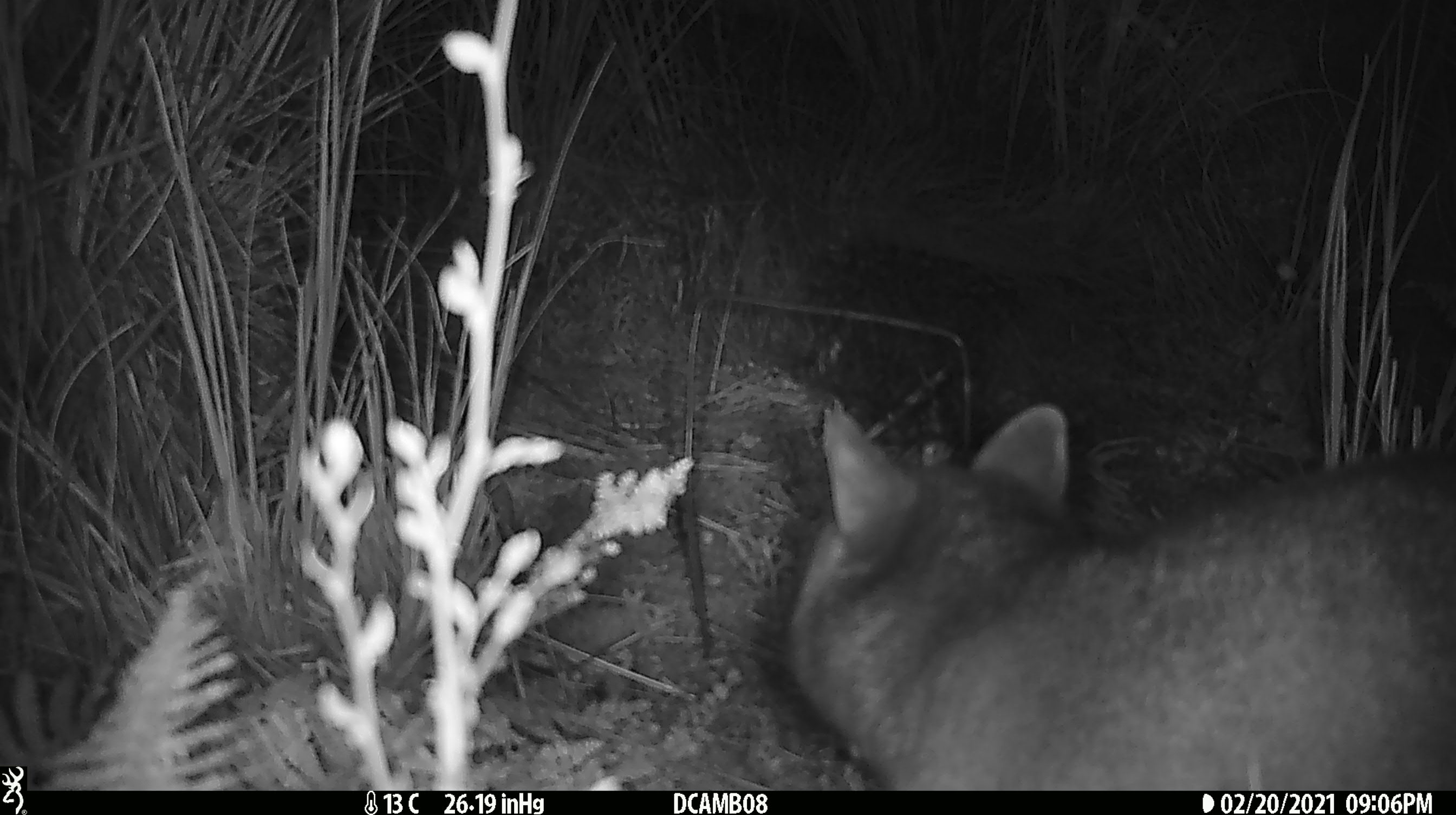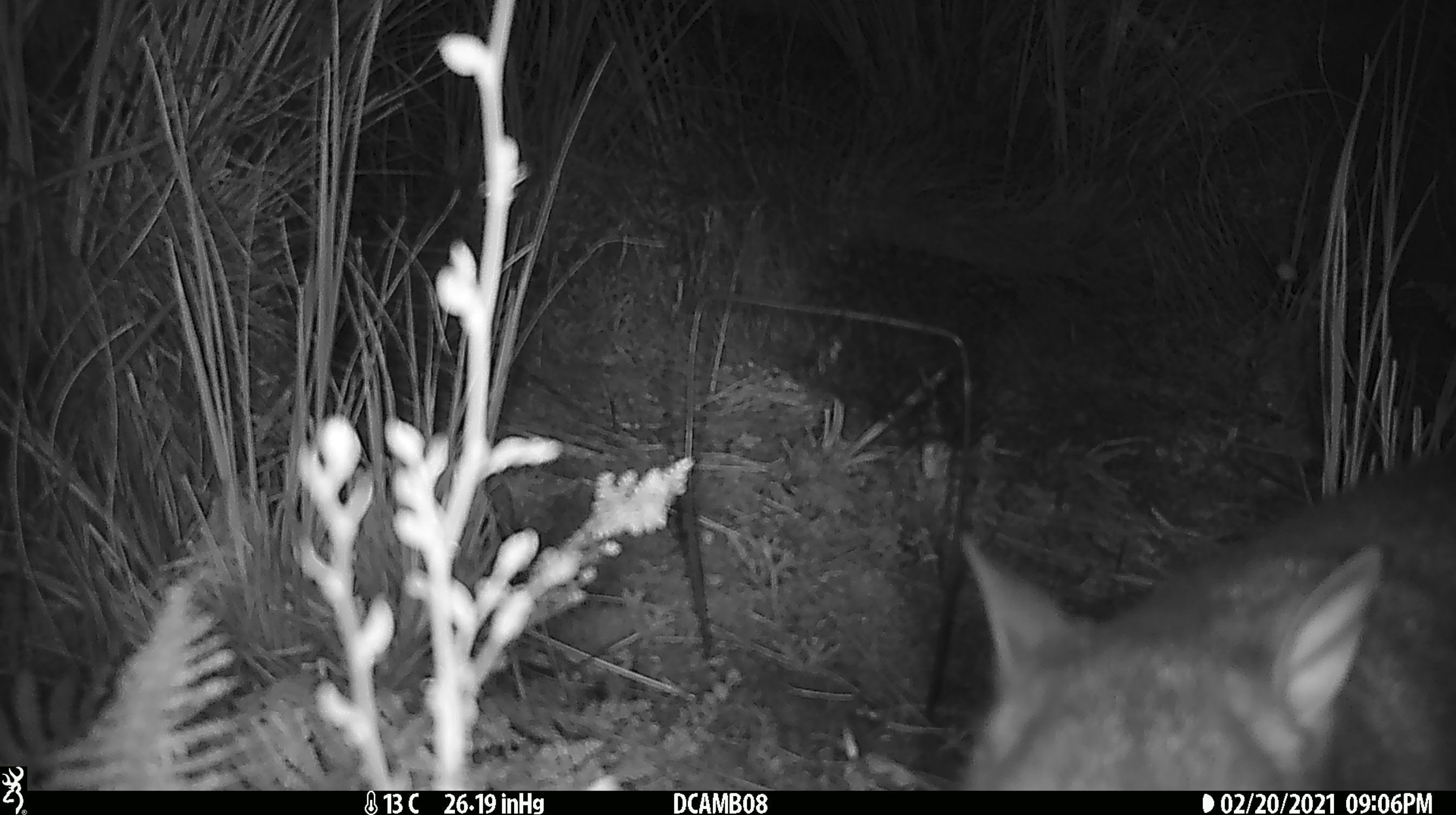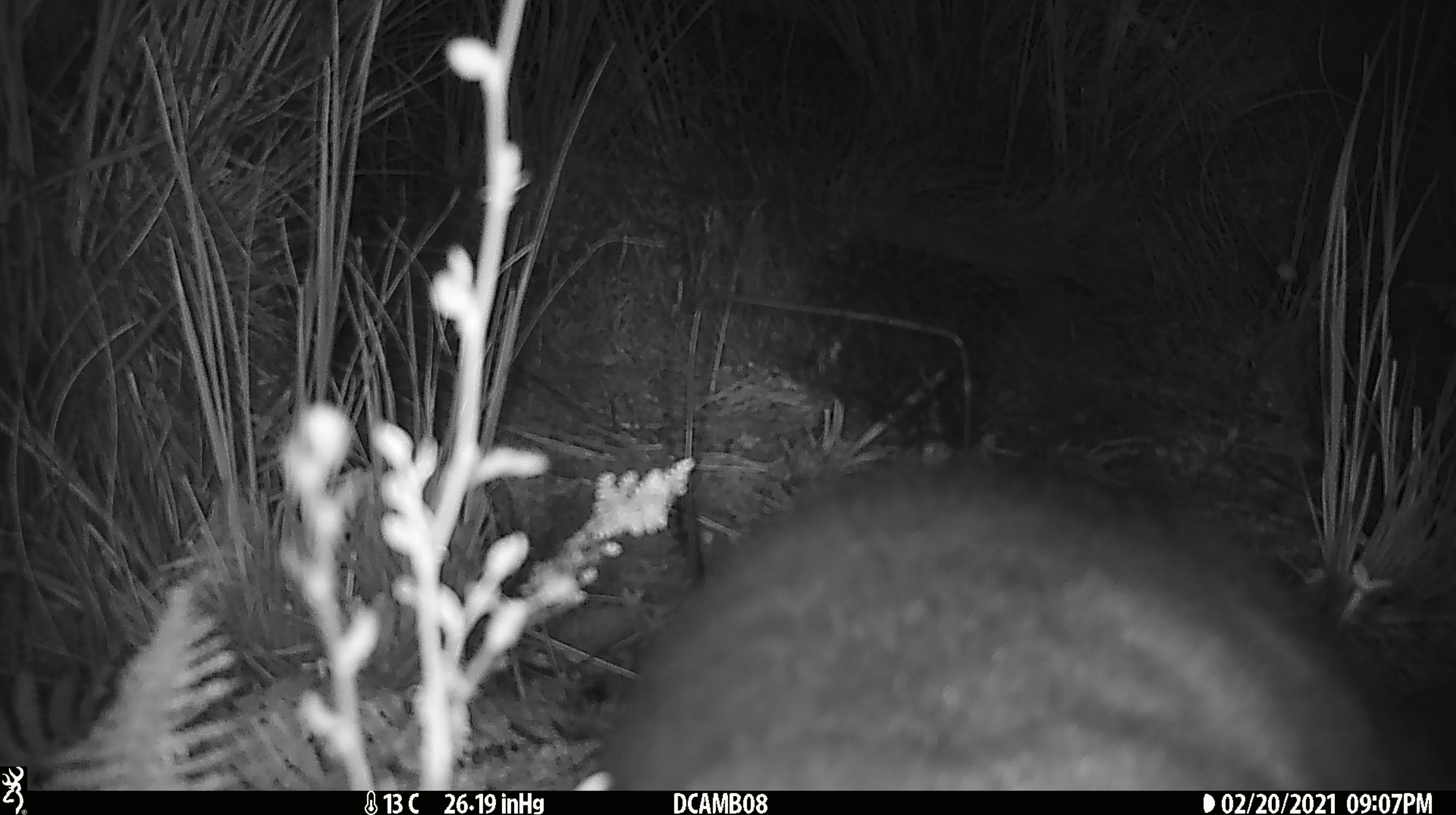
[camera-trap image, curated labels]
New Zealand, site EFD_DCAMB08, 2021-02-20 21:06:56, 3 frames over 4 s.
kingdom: Animalia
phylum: Chordata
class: Mammalia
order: Diprotodontia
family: Phalangeridae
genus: Trichosurus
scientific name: Trichosurus vulpecula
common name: common brushtail possum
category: possum